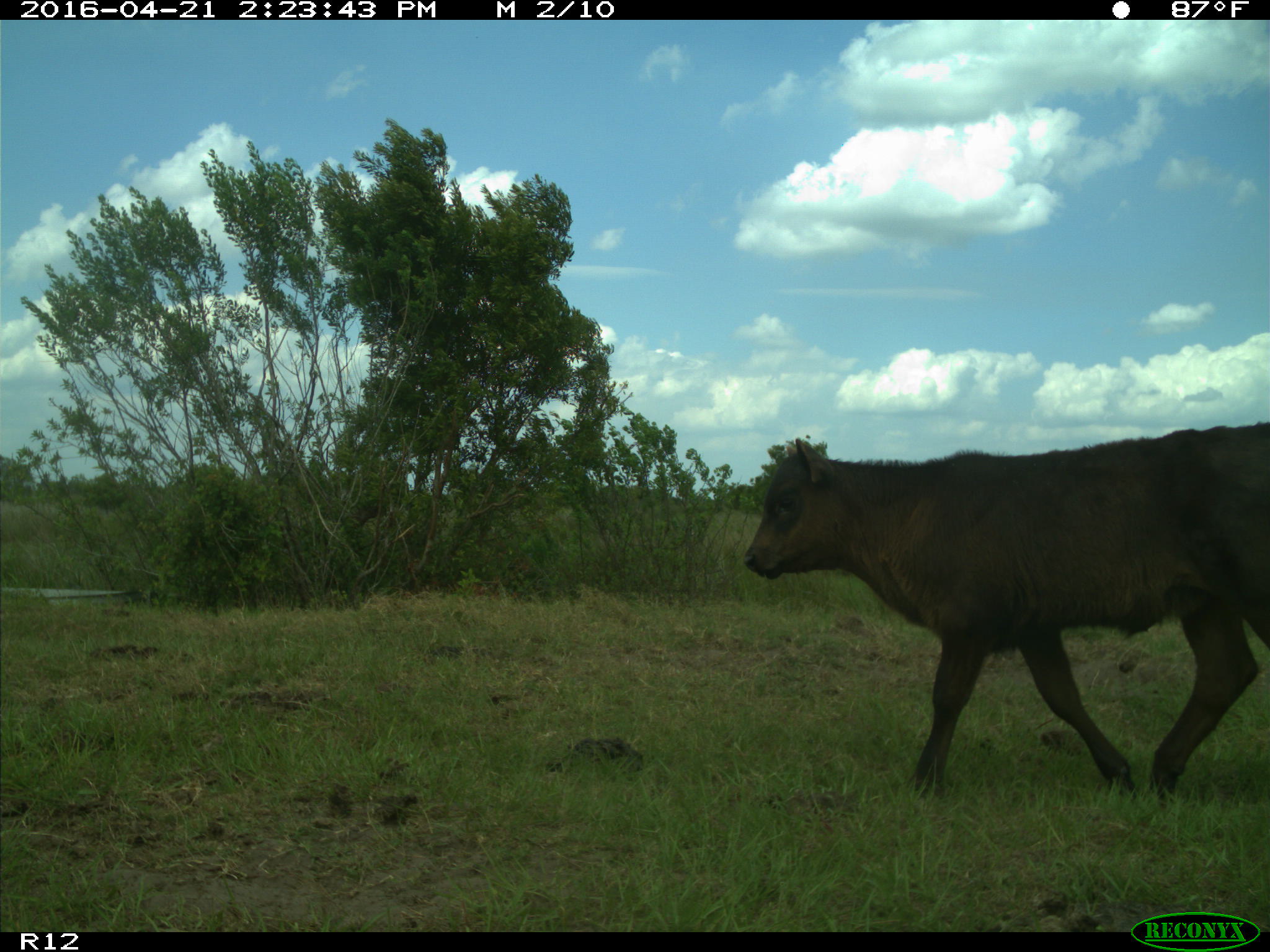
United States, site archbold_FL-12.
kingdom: Animalia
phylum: Chordata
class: Mammalia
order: Artiodactyla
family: Bovidae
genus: Bos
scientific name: Bos taurus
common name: domestic cow